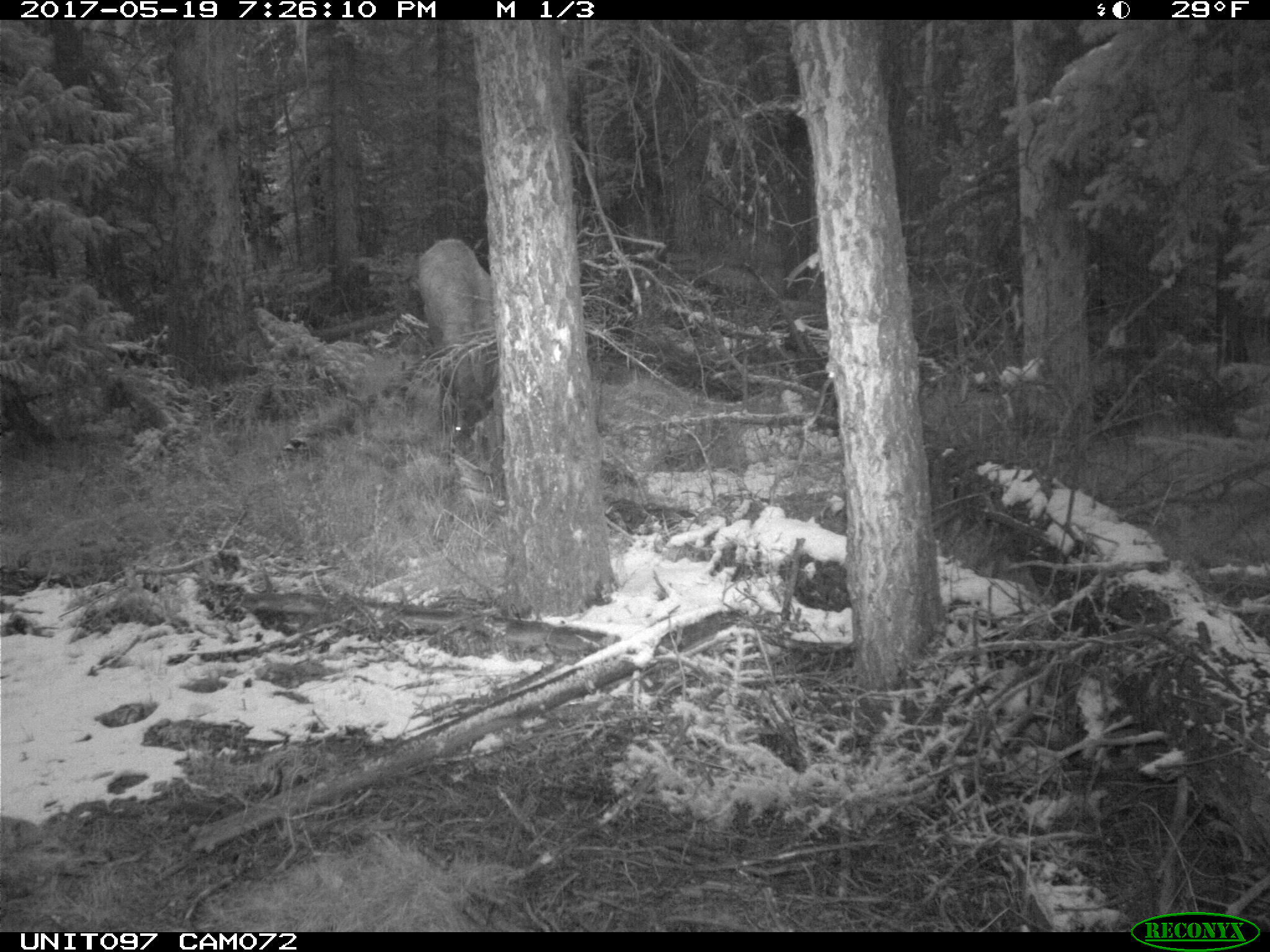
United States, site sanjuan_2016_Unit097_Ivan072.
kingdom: Animalia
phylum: Chordata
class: Mammalia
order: Artiodactyla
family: Cervidae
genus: Cervus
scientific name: Cervus elaphus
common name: red deer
Cervus elaphus (red deer).